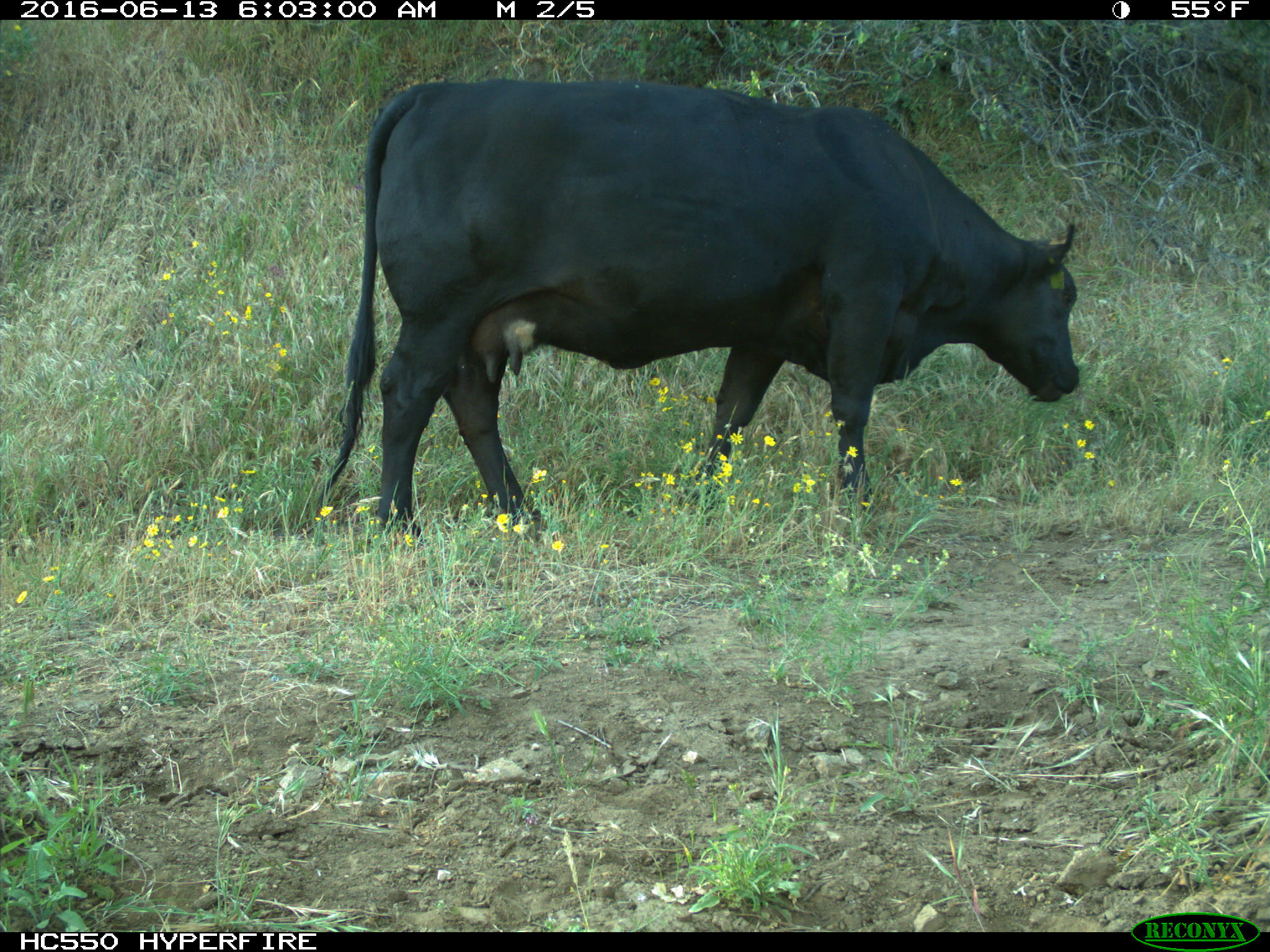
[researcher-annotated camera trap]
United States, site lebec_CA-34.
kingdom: Animalia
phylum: Chordata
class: Mammalia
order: Artiodactyla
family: Bovidae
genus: Bos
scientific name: Bos taurus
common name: domestic cow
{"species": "Bos taurus (domestic cow)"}